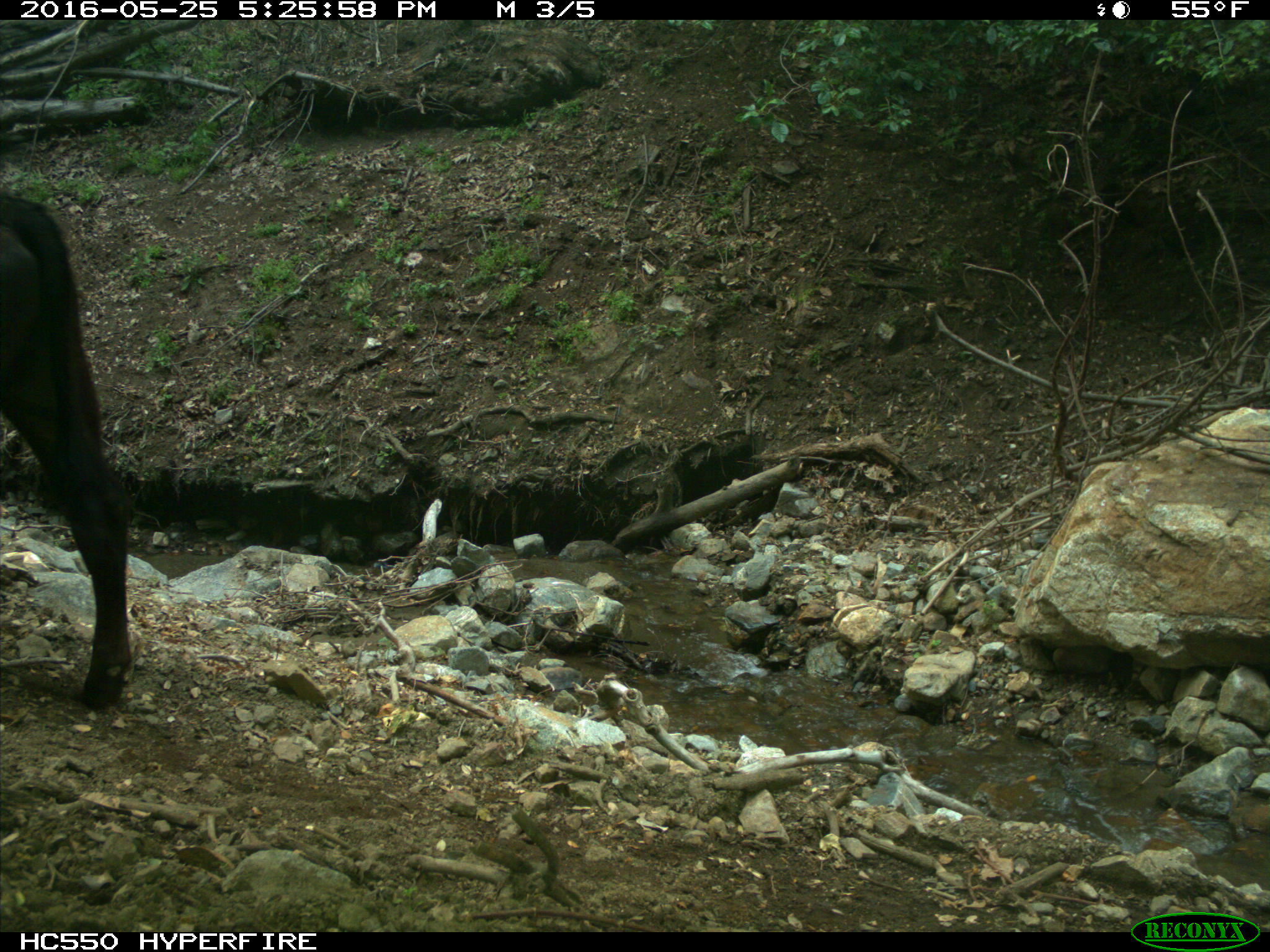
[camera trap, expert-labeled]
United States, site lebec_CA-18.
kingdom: Animalia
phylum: Chordata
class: Mammalia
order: Artiodactyla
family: Bovidae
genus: Bos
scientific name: Bos taurus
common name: domestic cow